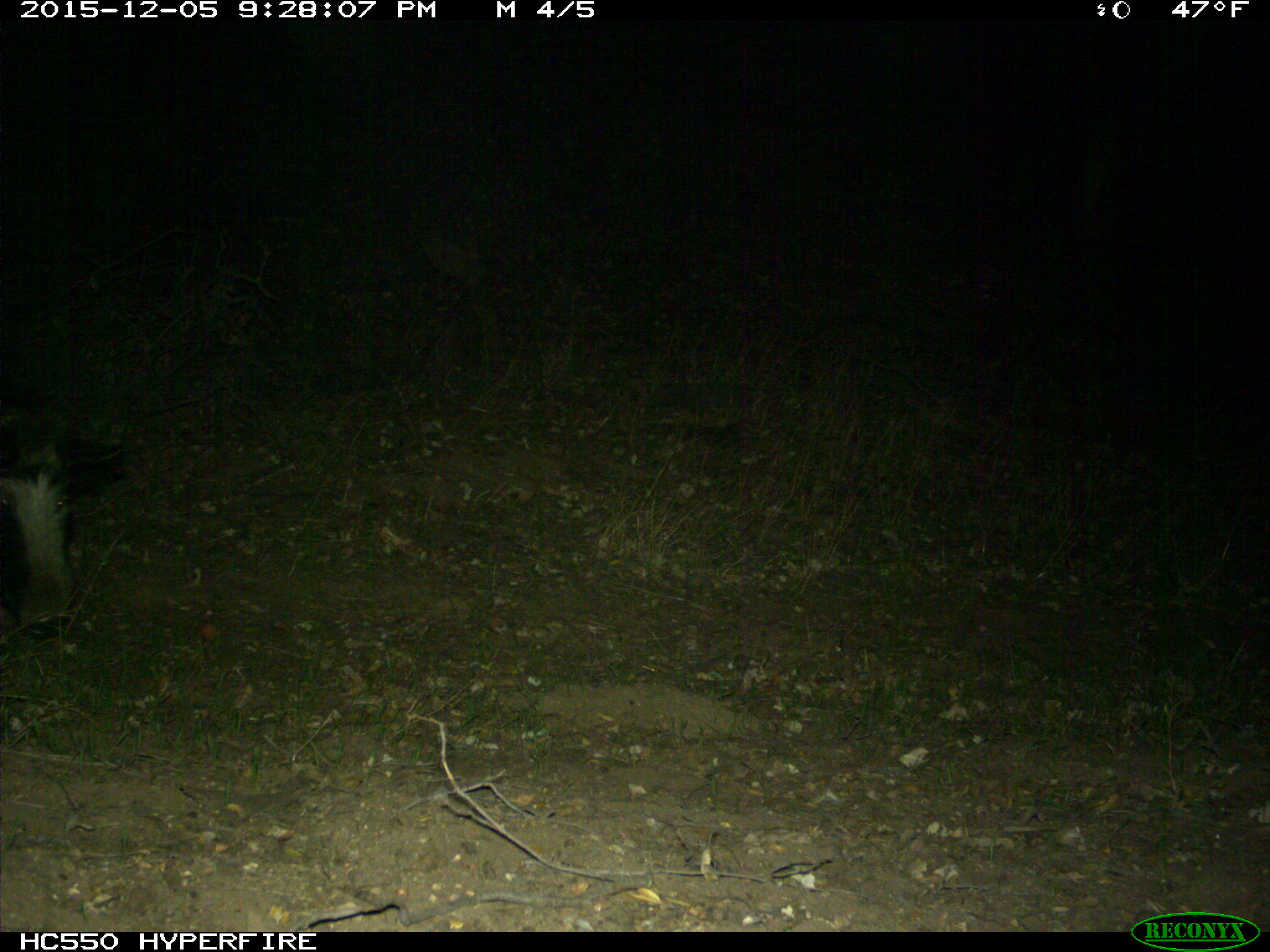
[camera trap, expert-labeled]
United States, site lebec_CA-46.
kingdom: Animalia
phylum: Chordata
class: Mammalia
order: Artiodactyla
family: Suidae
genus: Sus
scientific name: Sus scrofa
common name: wild boar